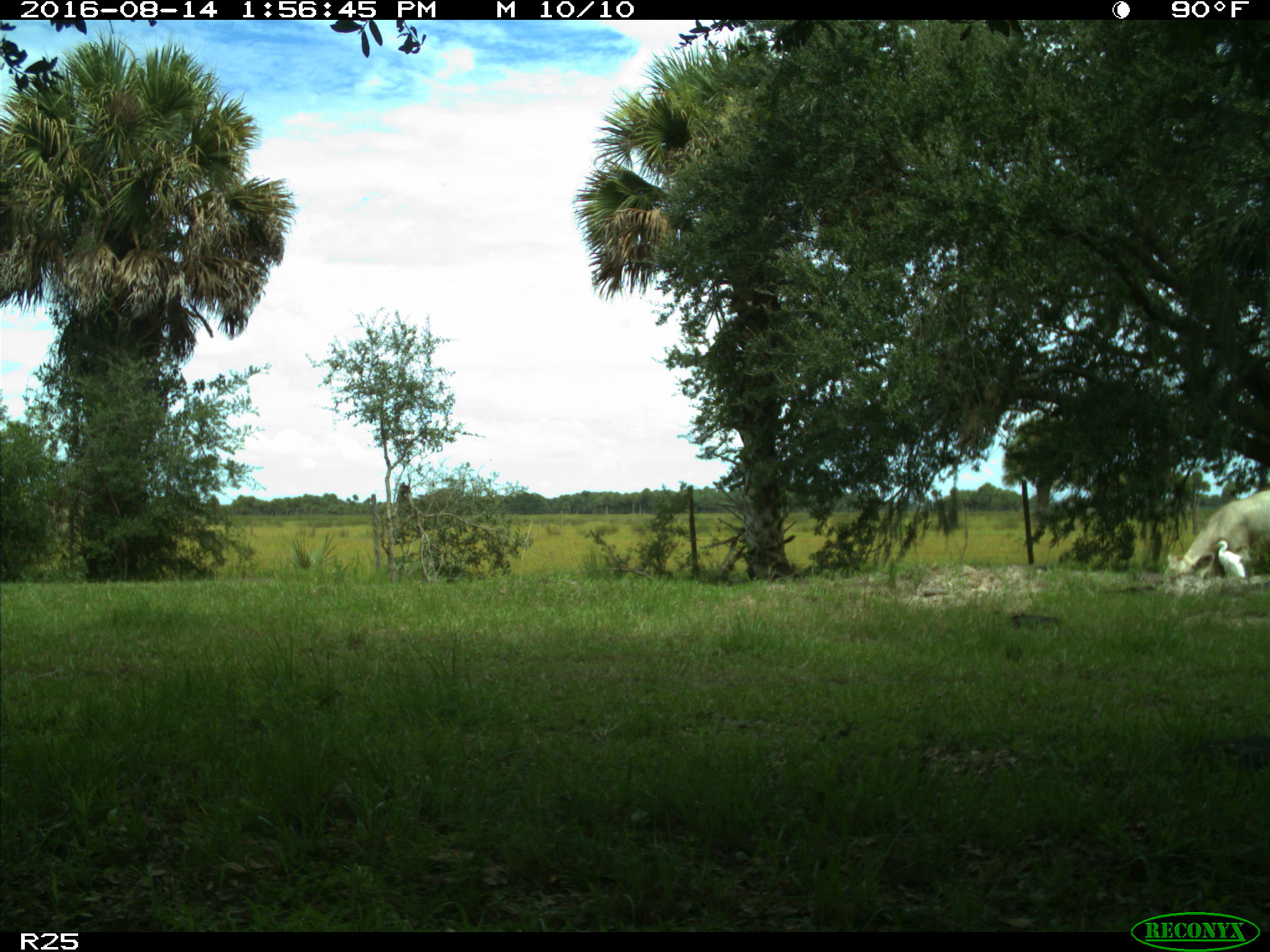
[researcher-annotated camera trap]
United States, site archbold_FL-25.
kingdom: Animalia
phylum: Chordata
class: Mammalia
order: Artiodactyla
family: Bovidae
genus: Bos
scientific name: Bos taurus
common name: domestic cow